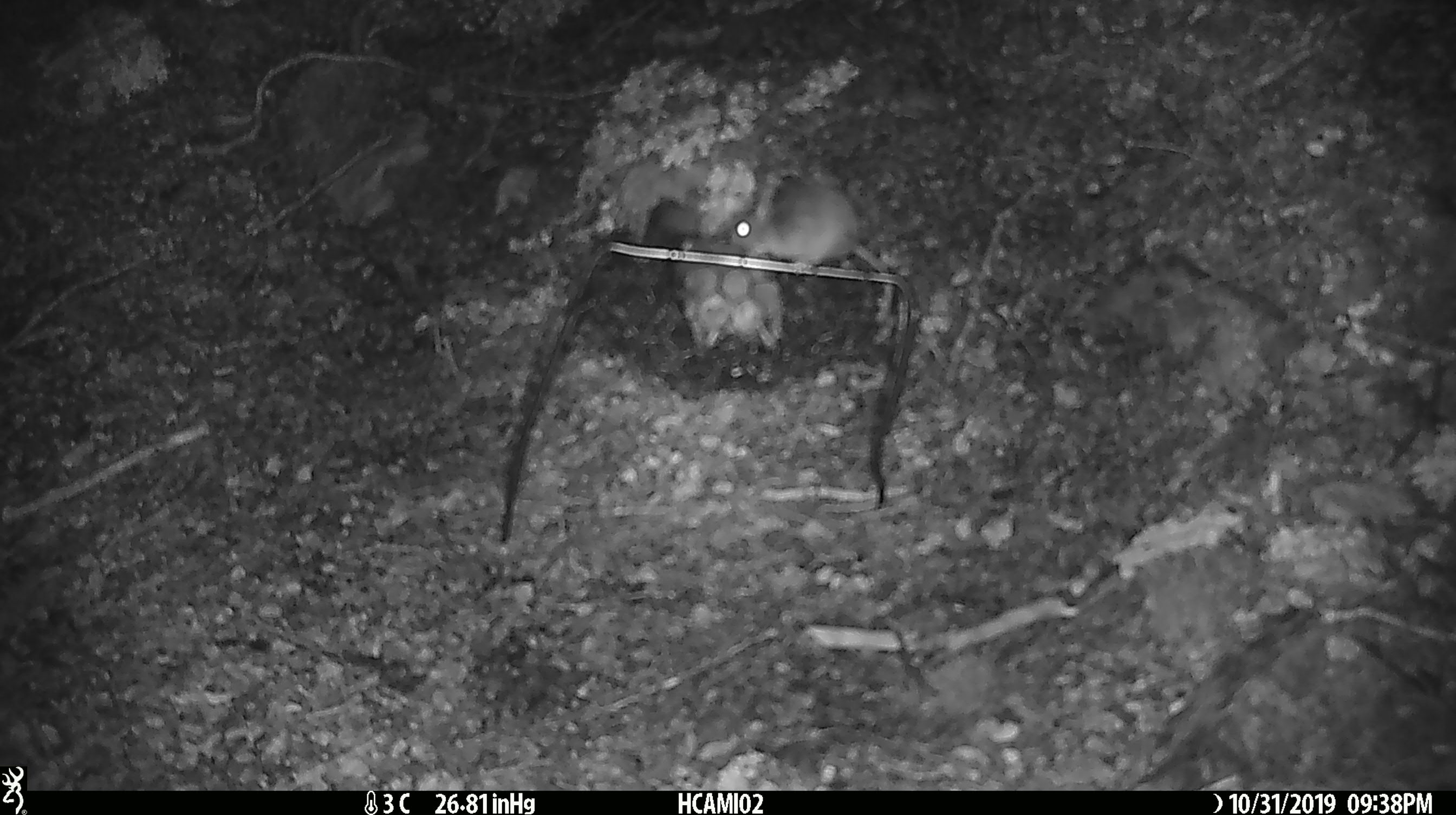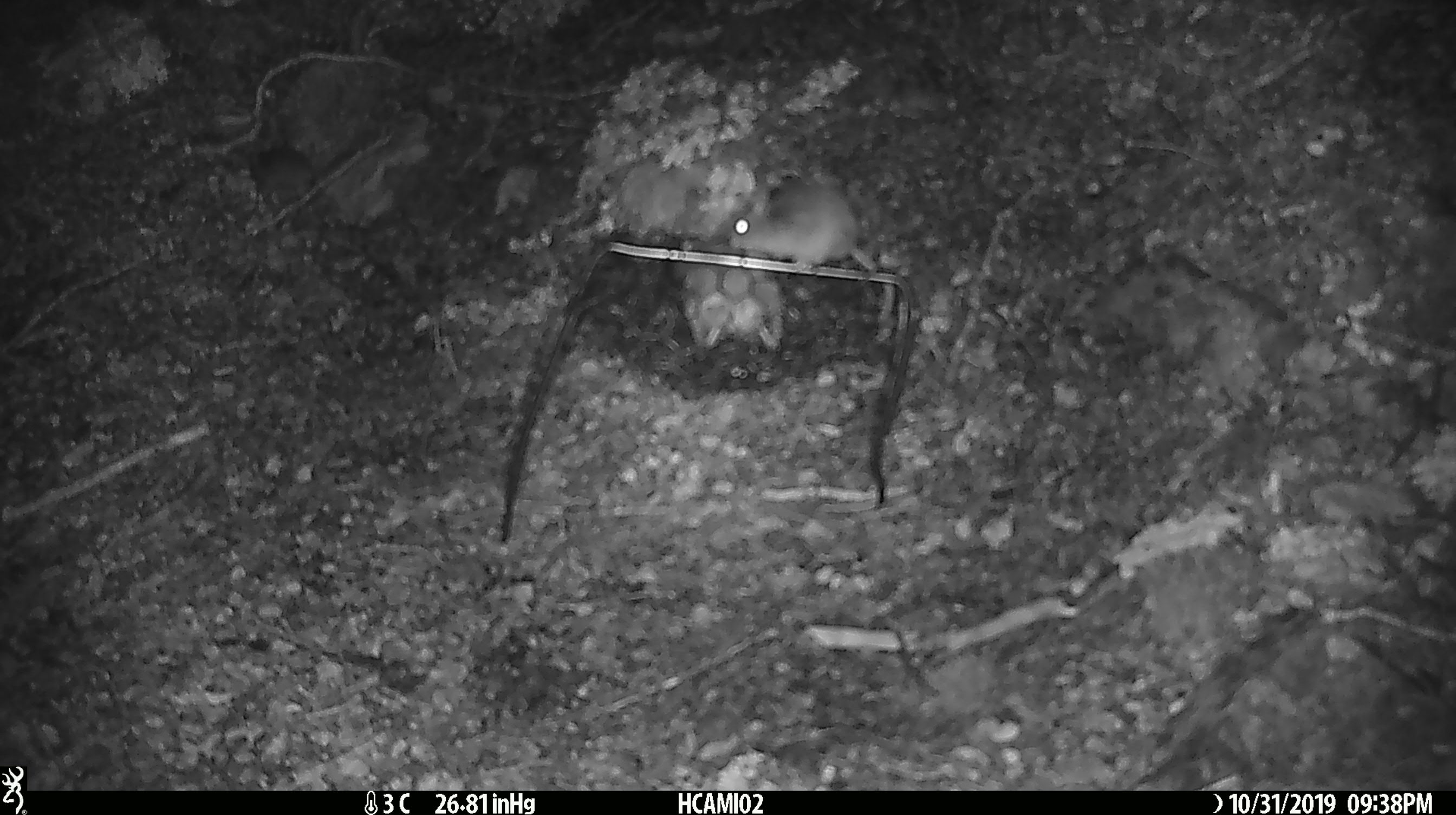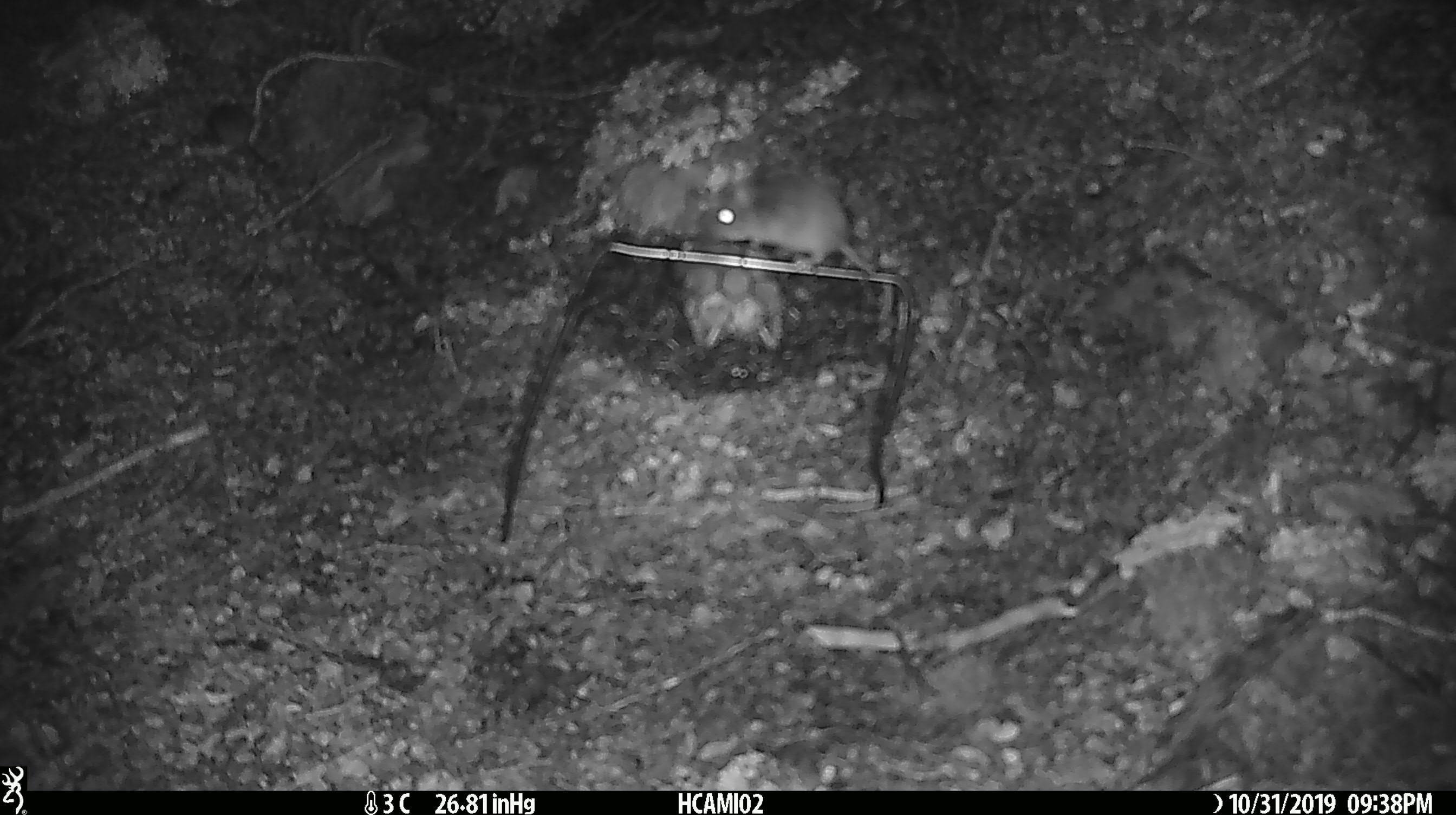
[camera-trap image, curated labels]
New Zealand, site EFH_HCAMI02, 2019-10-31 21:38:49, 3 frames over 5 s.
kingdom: Animalia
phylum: Chordata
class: Mammalia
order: Rodentia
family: Muridae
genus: Mus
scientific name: Mus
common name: mouse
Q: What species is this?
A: Mouse (Mus).